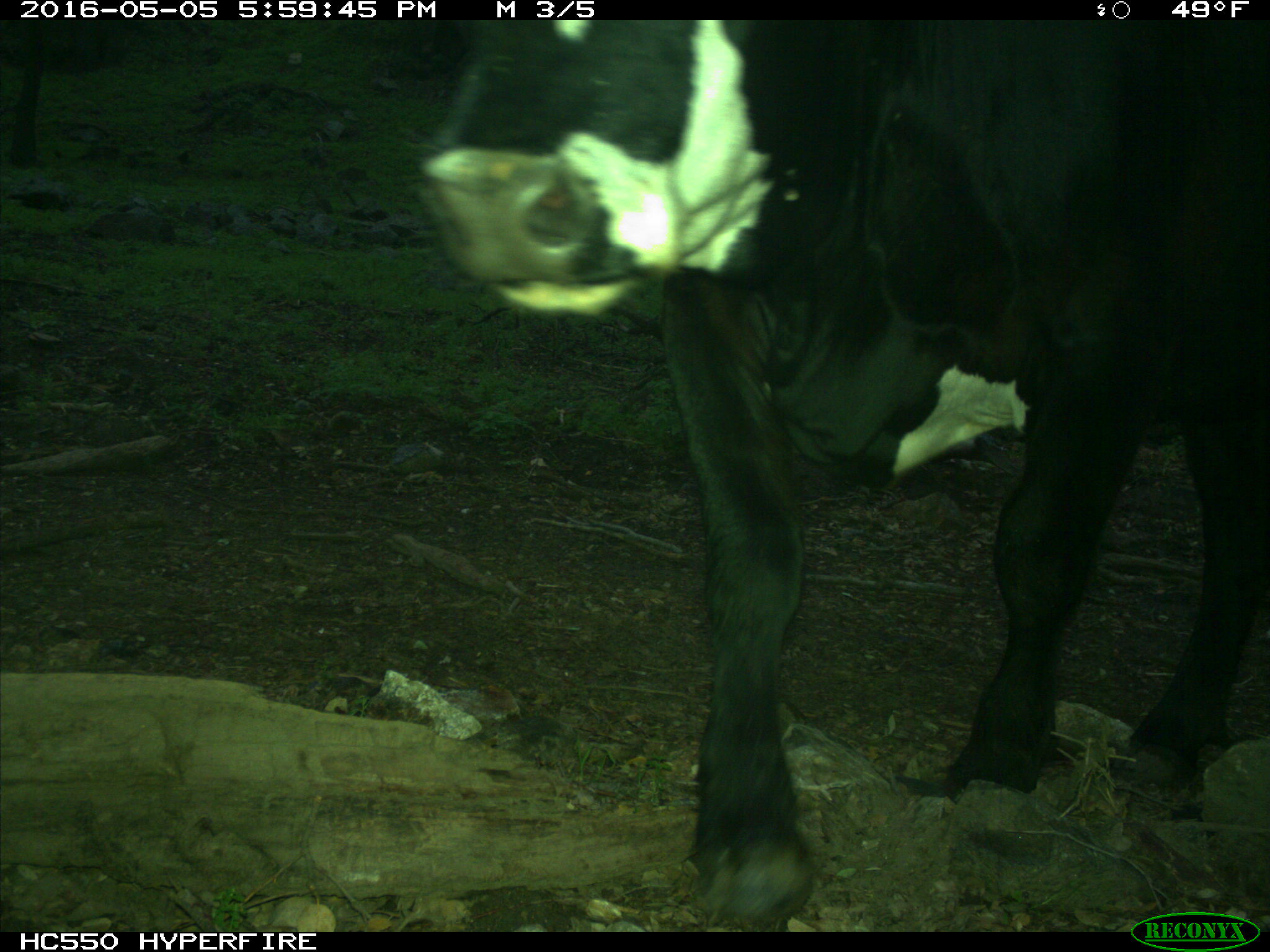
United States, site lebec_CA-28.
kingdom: Animalia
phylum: Chordata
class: Mammalia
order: Artiodactyla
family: Bovidae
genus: Bos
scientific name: Bos taurus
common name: domestic cow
Bos taurus (domestic cow).